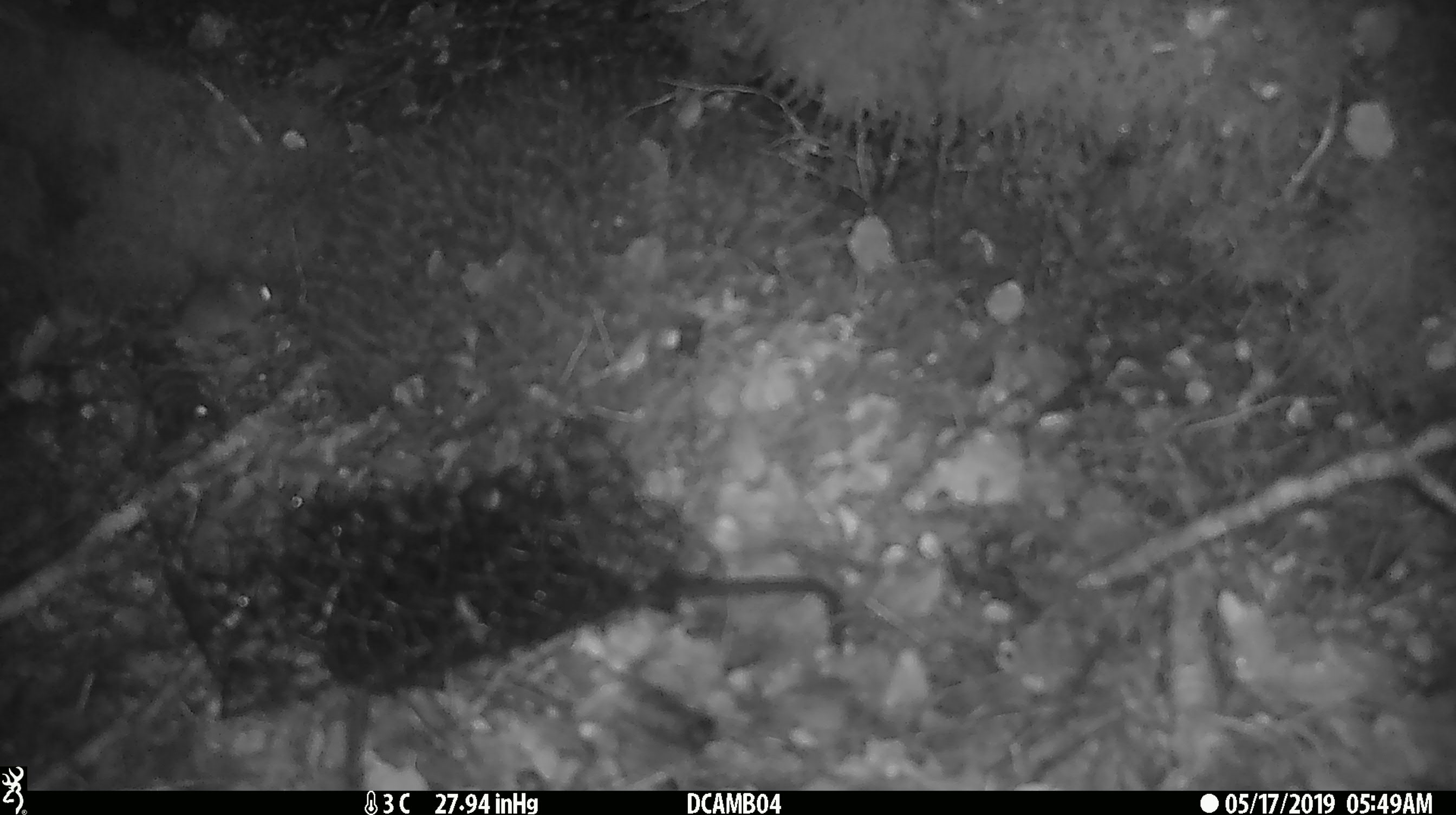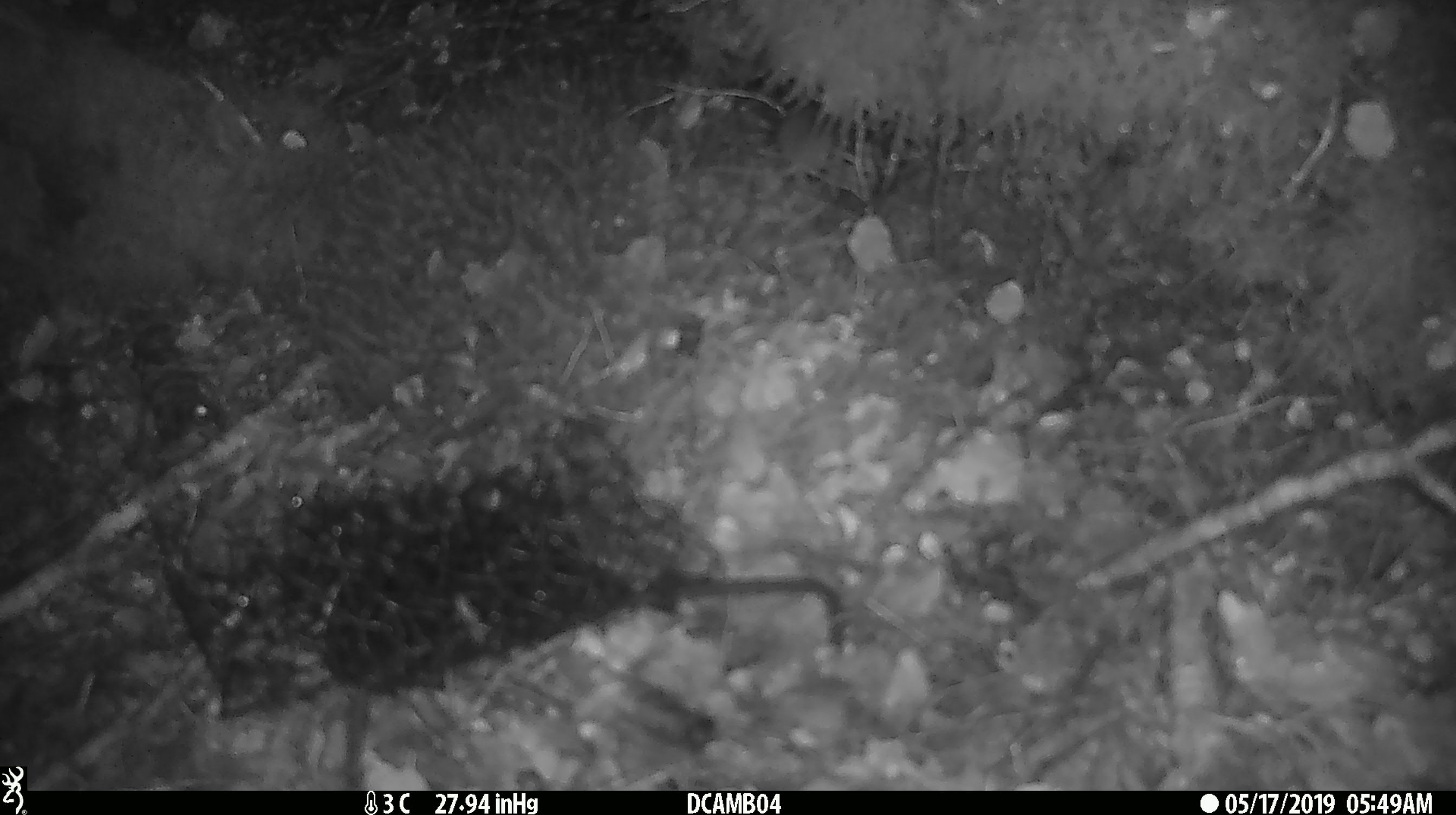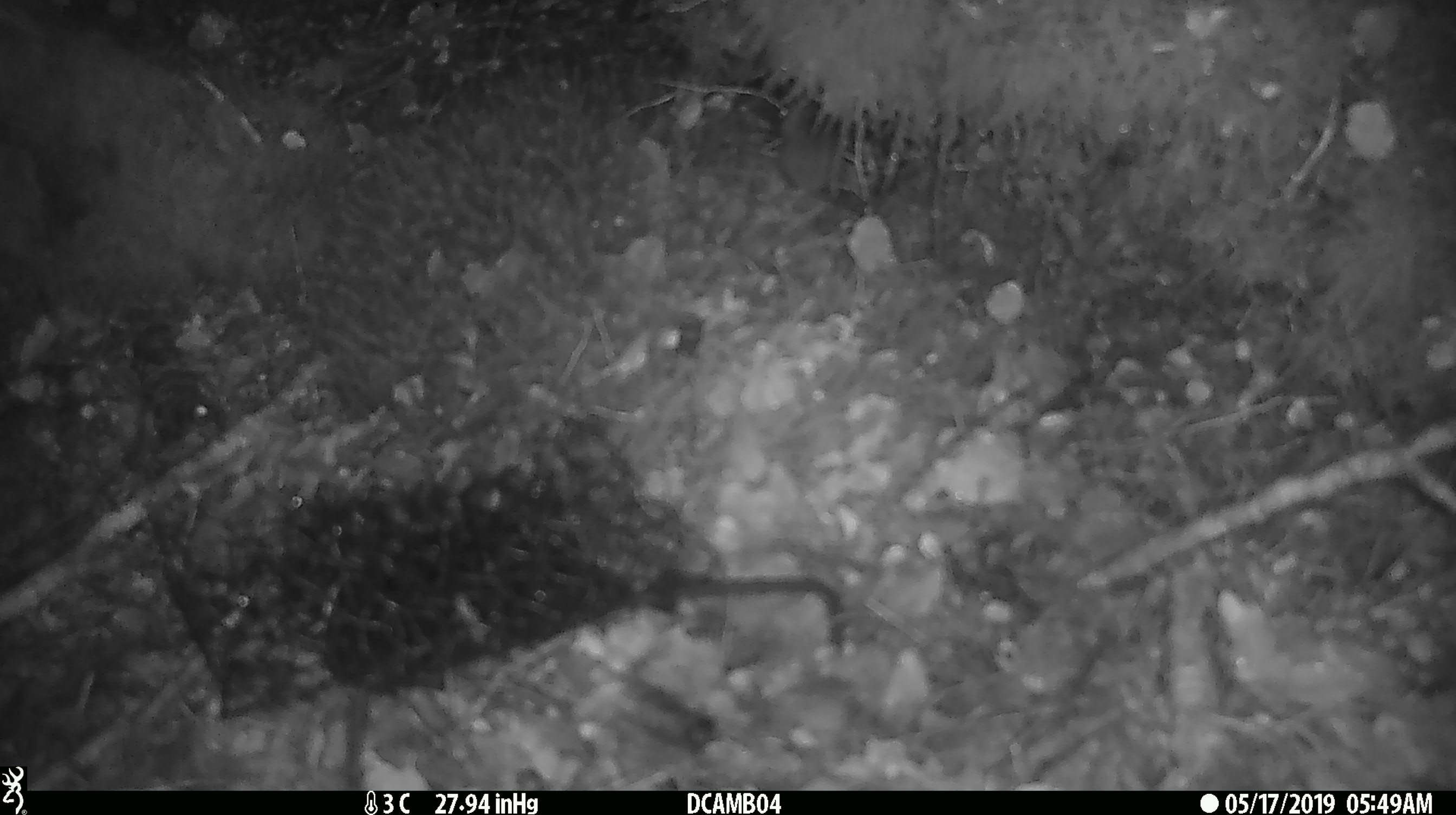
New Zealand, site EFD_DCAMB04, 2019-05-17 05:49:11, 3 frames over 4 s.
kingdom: Animalia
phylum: Chordata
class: Mammalia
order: Rodentia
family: Muridae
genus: Mus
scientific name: Mus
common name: mouse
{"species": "mouse (Mus)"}